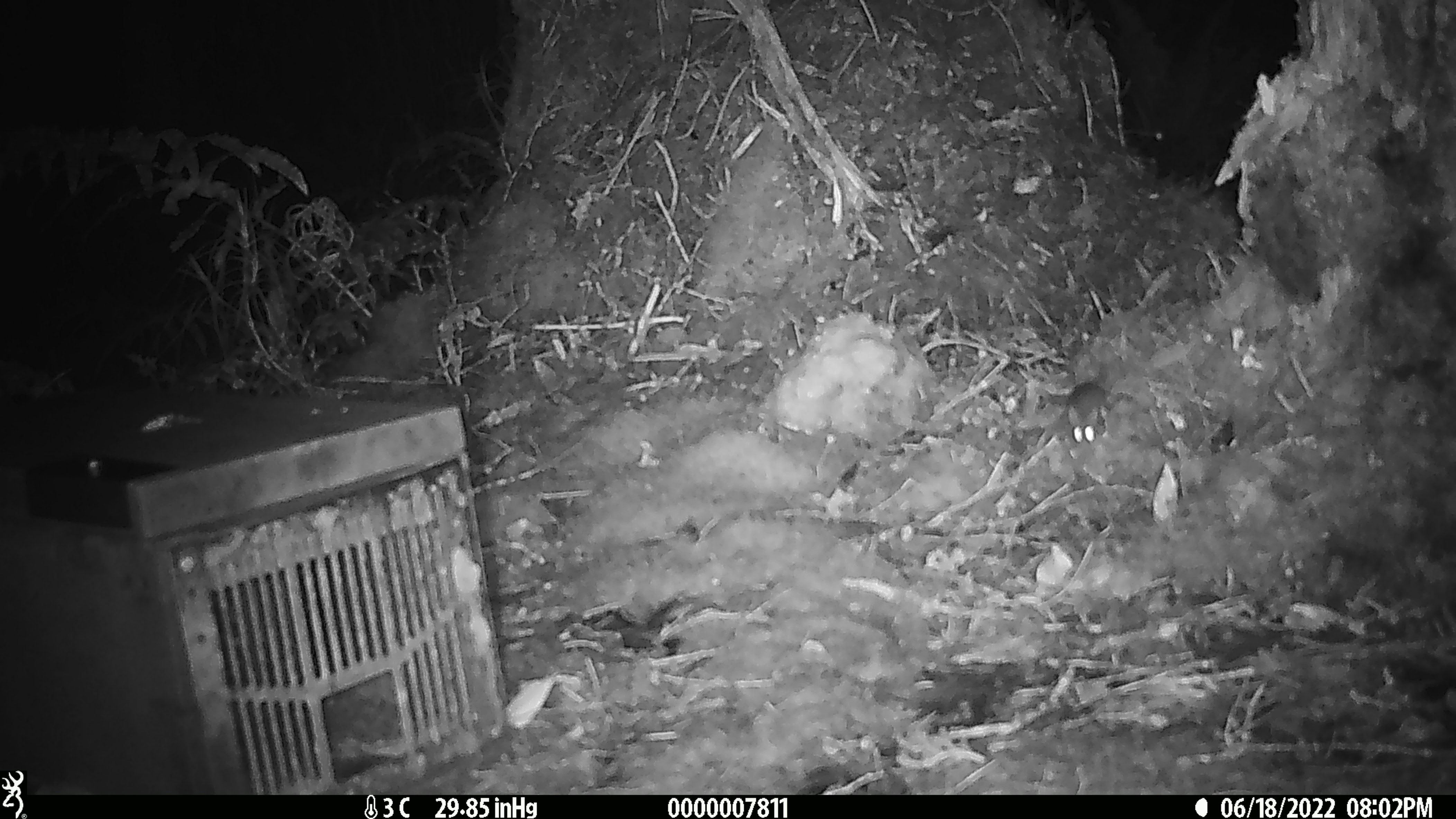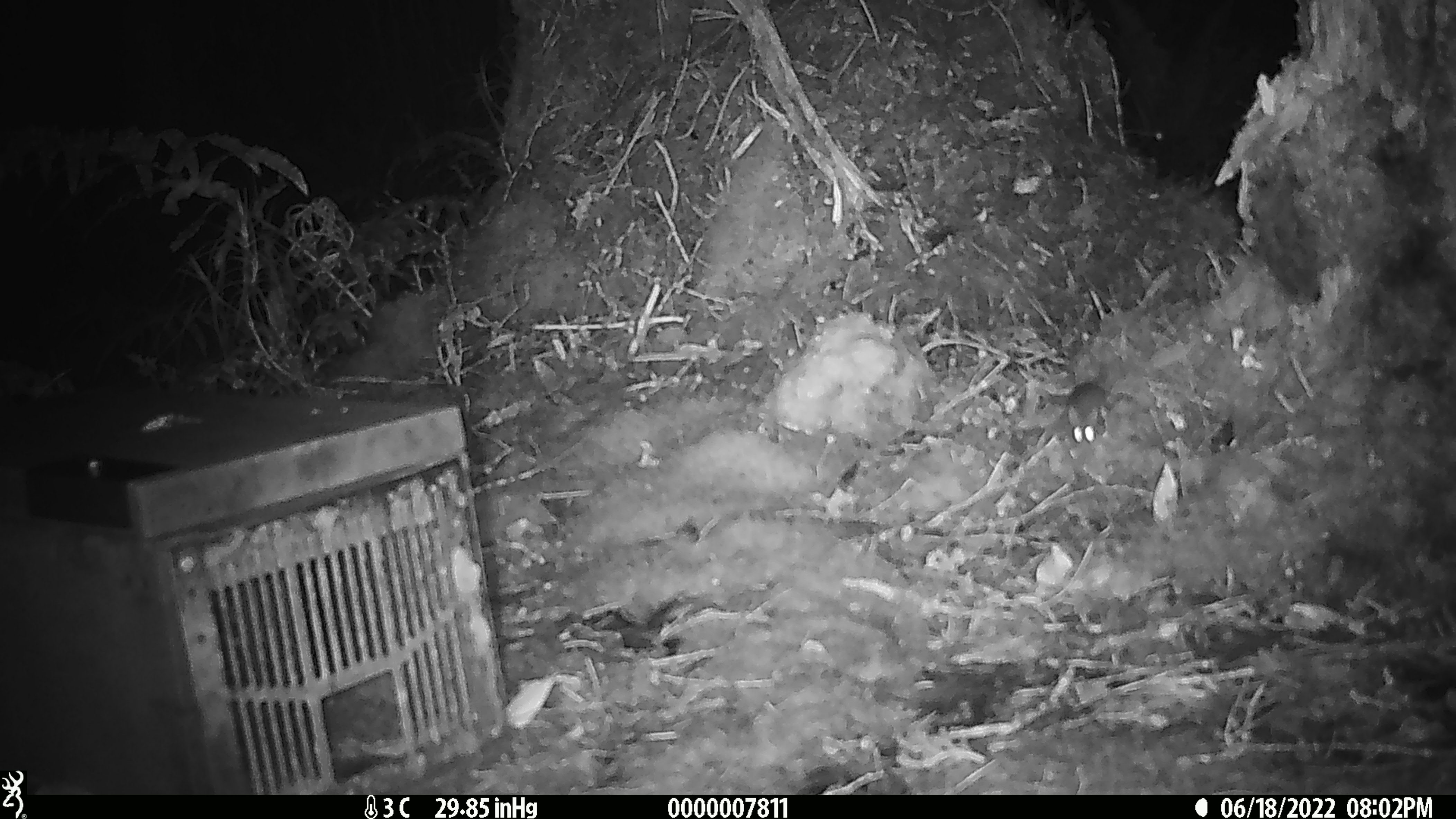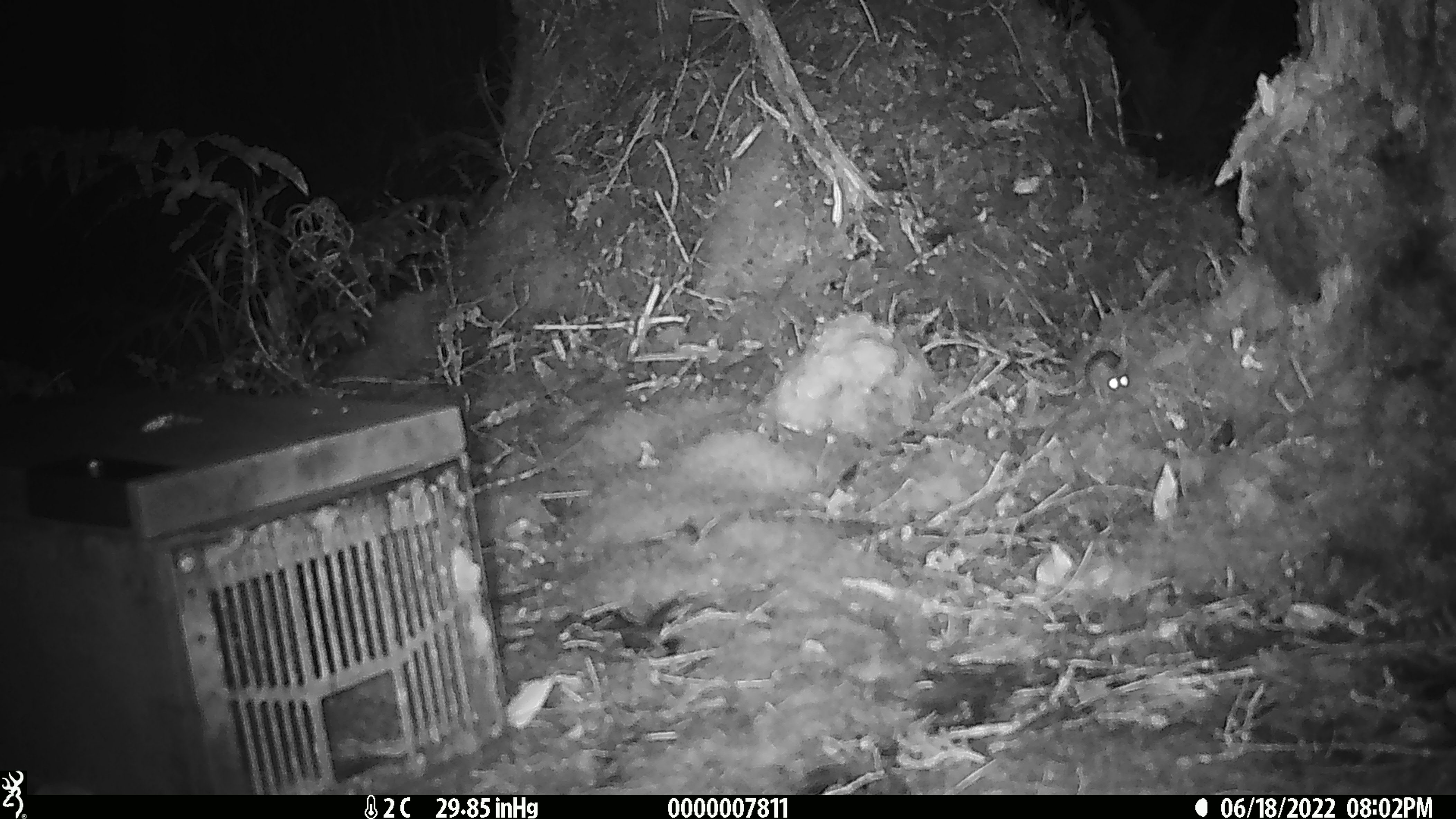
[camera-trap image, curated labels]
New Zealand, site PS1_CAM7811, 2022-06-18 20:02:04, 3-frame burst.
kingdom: Animalia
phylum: Chordata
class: Mammalia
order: Rodentia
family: Muridae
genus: Mus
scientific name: Mus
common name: mouse